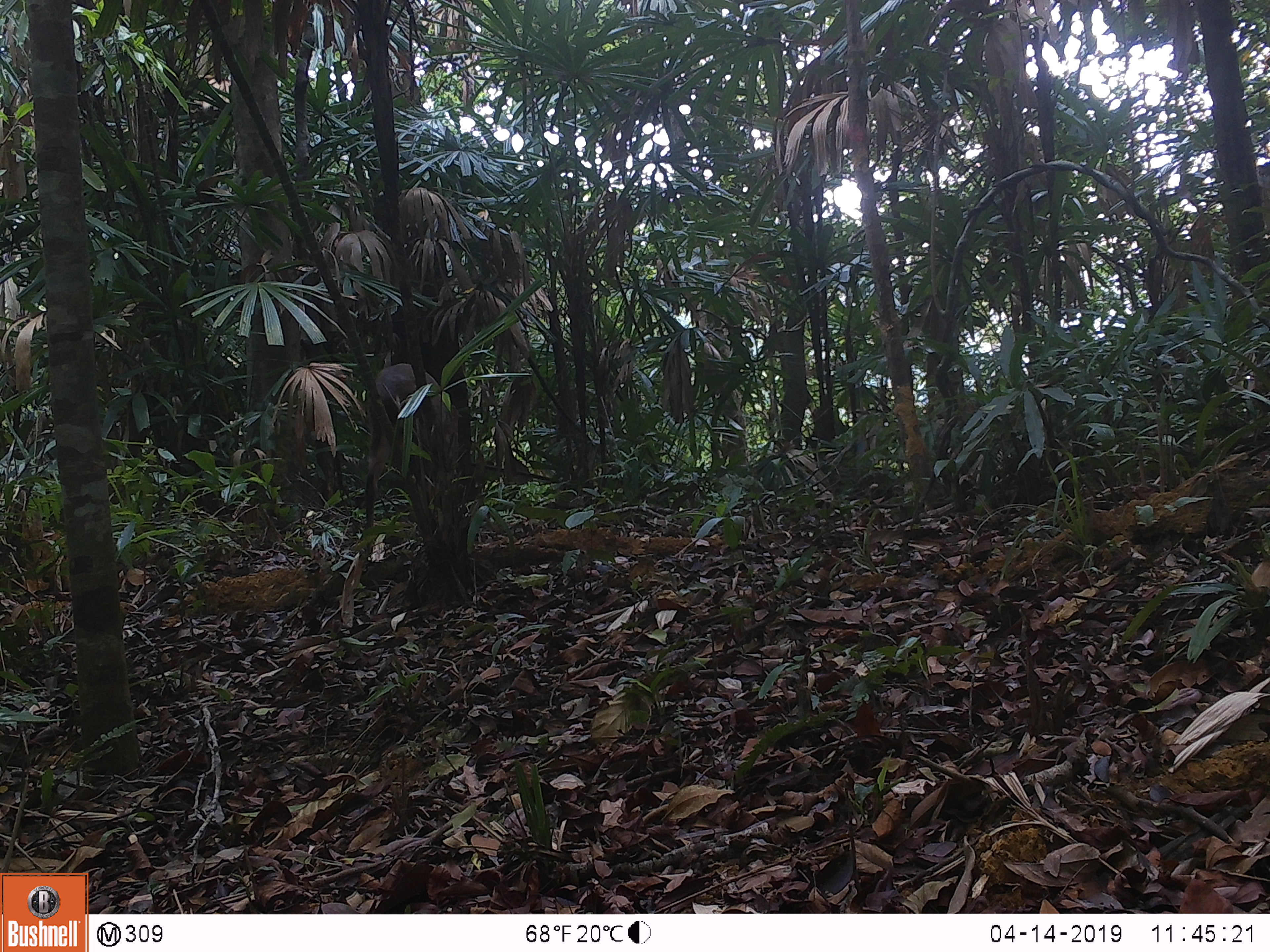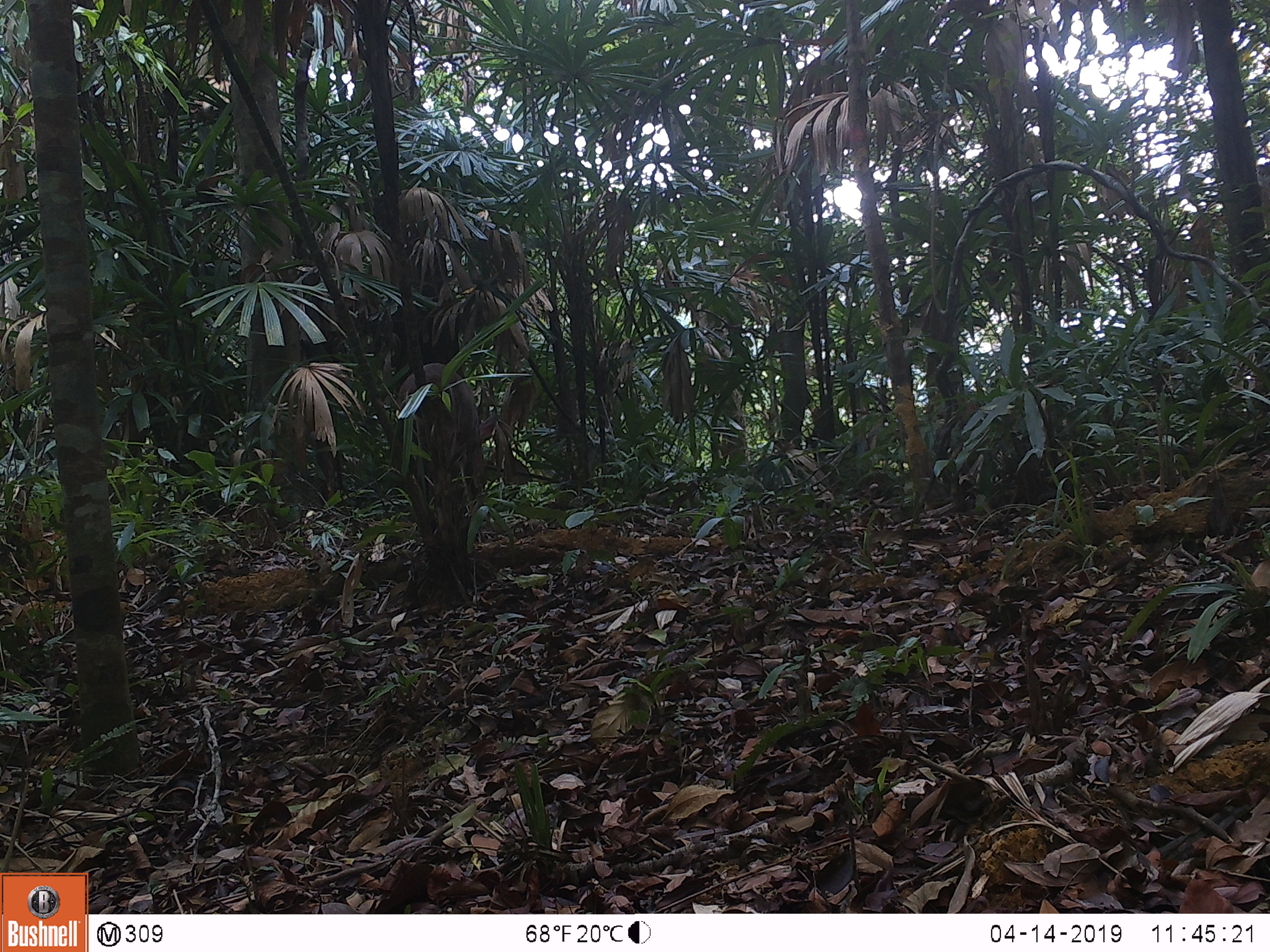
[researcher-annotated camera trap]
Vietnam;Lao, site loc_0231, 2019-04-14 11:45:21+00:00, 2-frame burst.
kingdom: Animalia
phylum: Chordata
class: Mammalia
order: Artiodactyla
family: Cervidae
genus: Muntiacus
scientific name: Muntiacus vuquangensis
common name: large-antlered muntjac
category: large antlered muntjac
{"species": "large antlered muntjac (large-antlered muntjac) (Muntiacus vuquangensis)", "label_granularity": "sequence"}